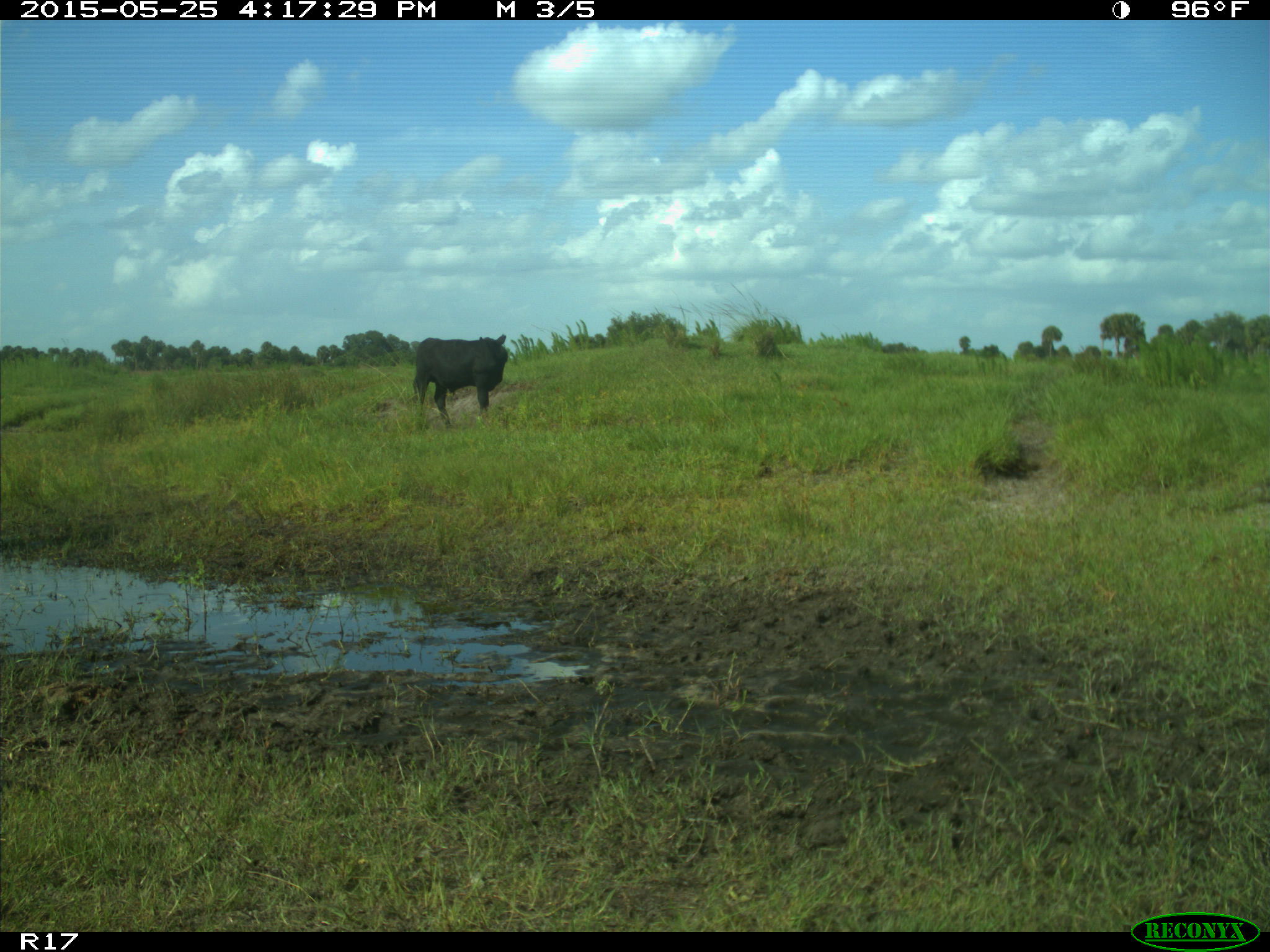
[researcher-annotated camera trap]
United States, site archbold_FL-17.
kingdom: Animalia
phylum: Chordata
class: Mammalia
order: Artiodactyla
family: Bovidae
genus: Bos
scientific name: Bos taurus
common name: domestic cow